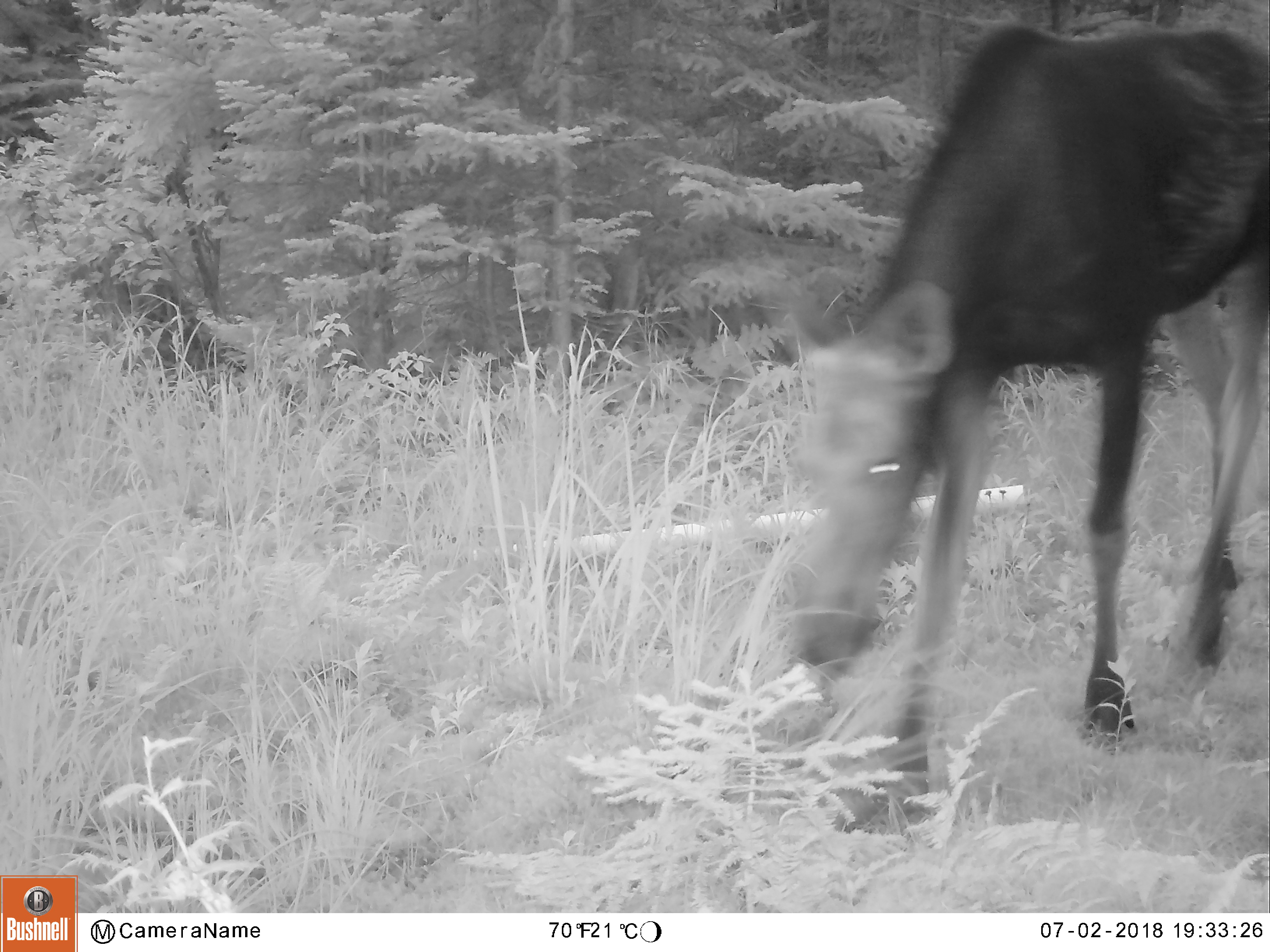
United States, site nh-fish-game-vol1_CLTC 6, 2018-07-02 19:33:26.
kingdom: Animalia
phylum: Chordata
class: Mammalia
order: Artiodactyla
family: Cervidae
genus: Alces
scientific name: Alces alces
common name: moose